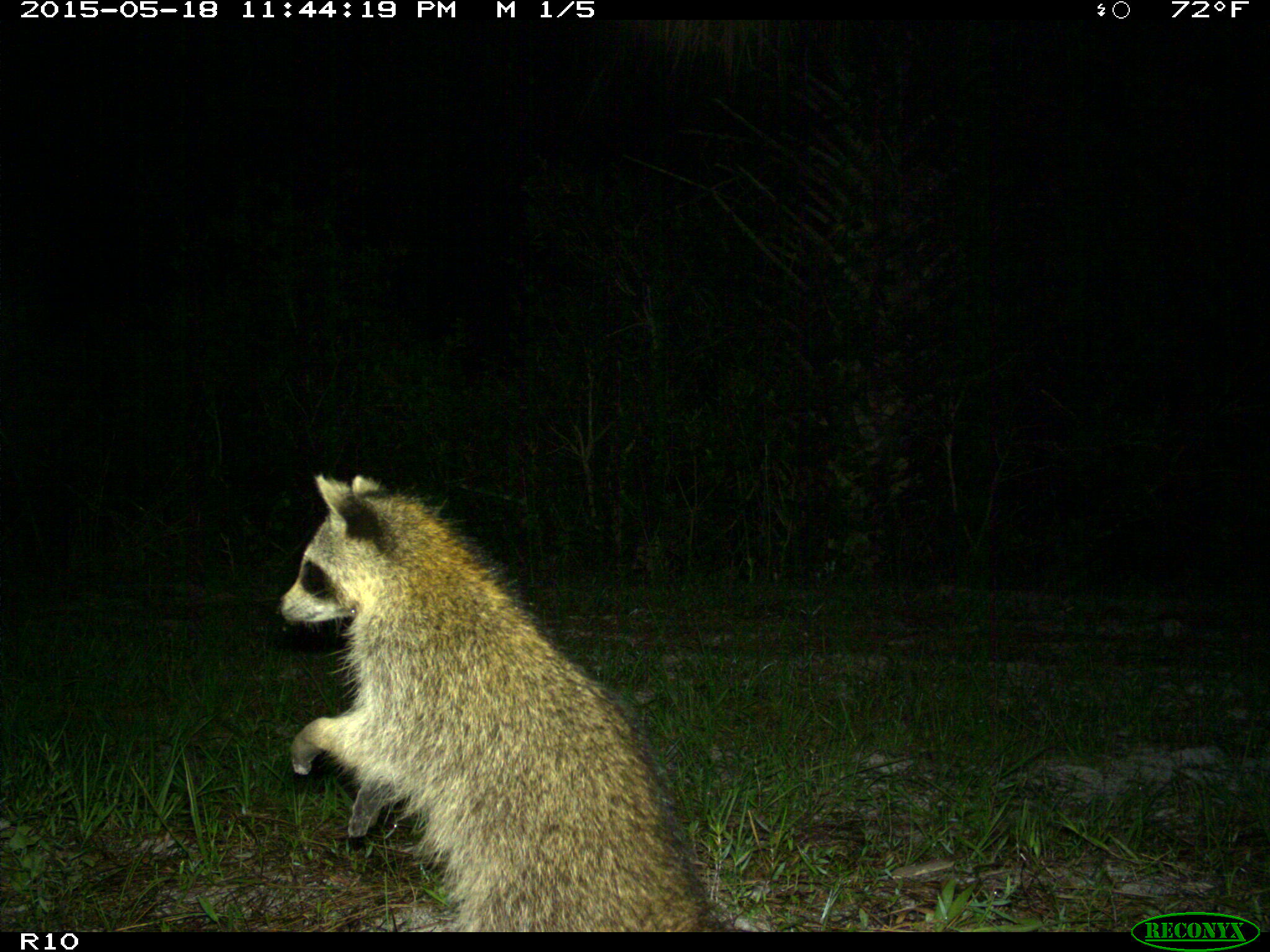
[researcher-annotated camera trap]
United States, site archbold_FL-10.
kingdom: Animalia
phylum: Chordata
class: Mammalia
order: Carnivora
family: Procyonidae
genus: Procyon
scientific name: Procyon lotor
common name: common raccoon